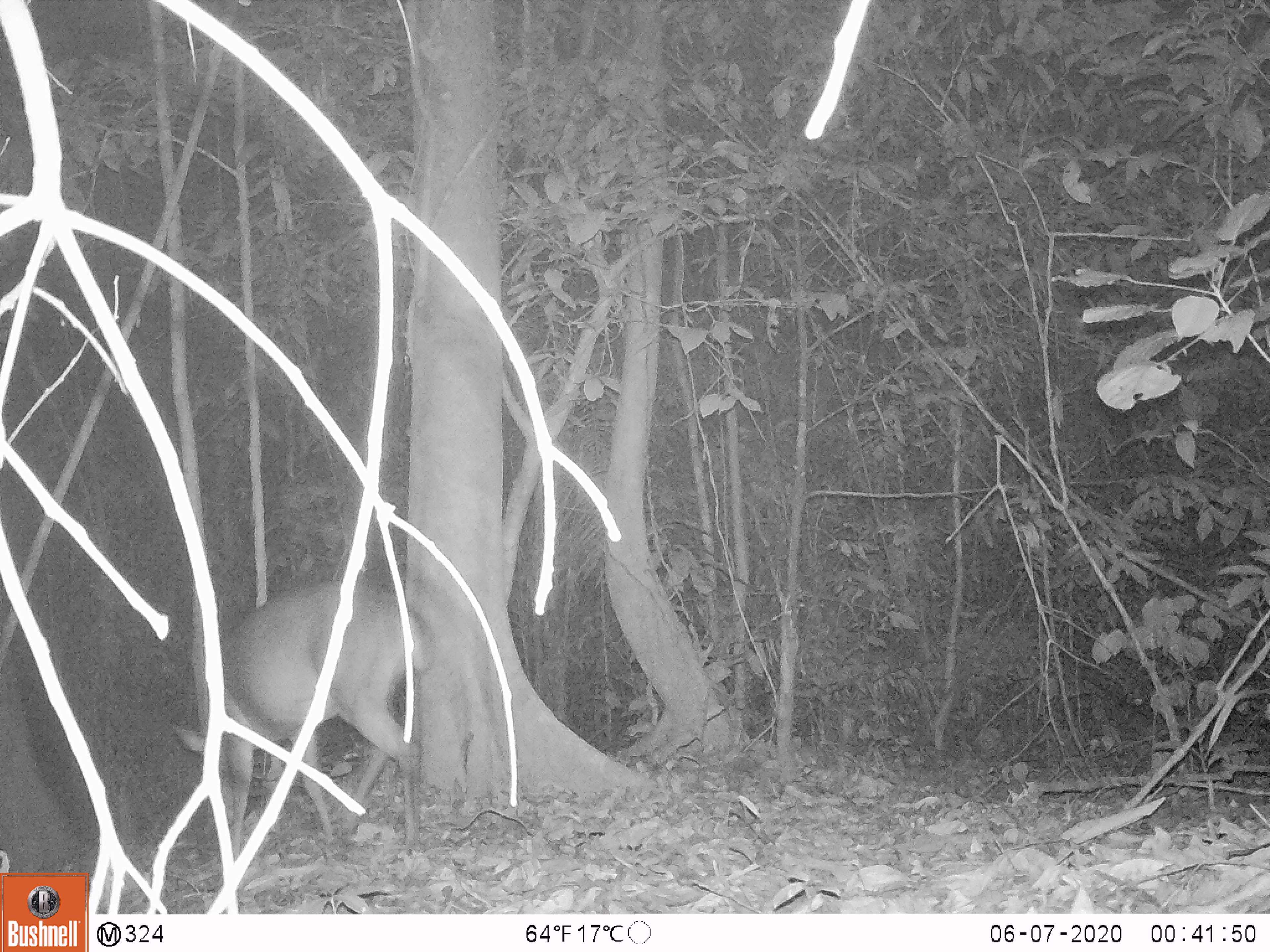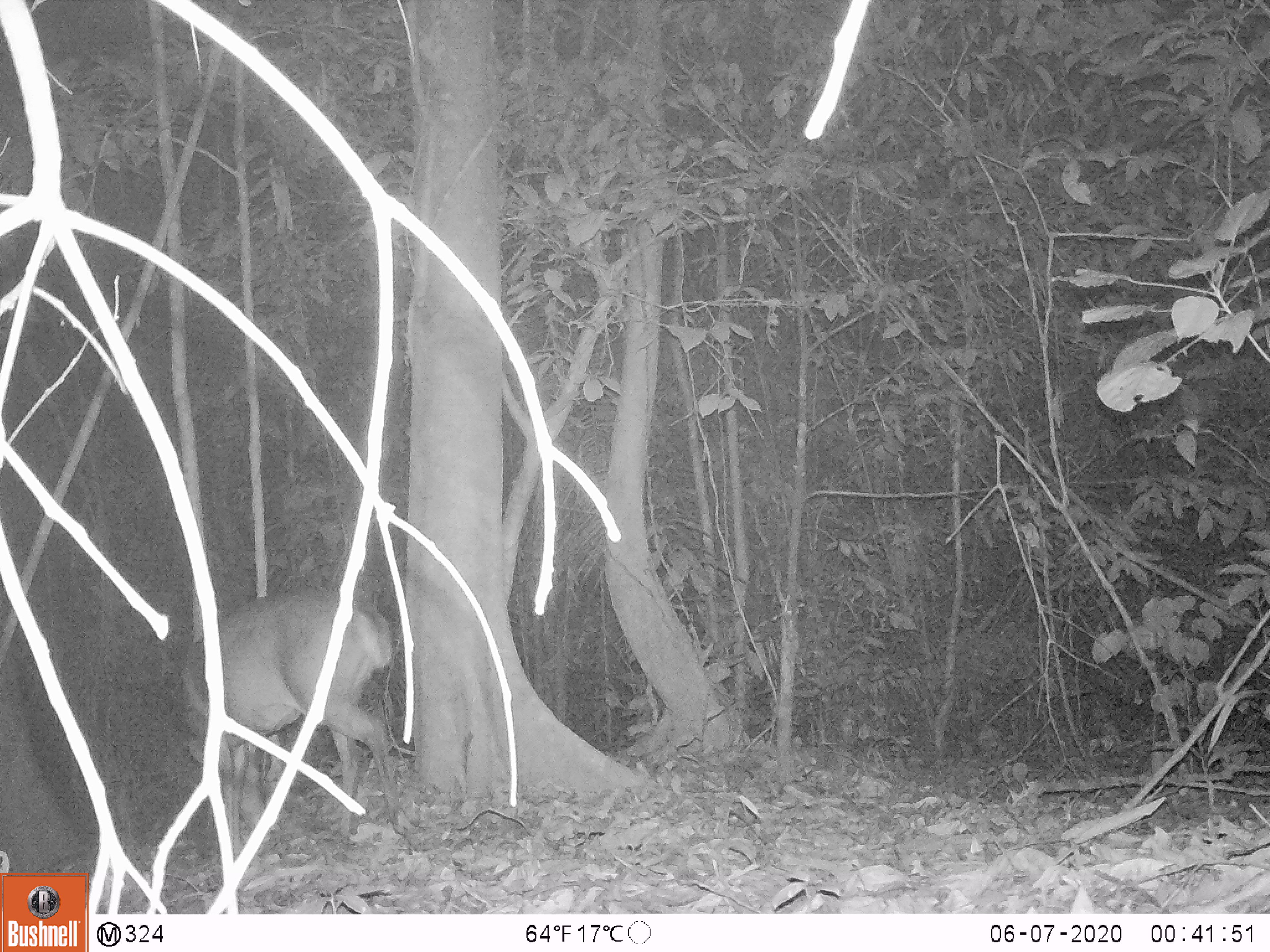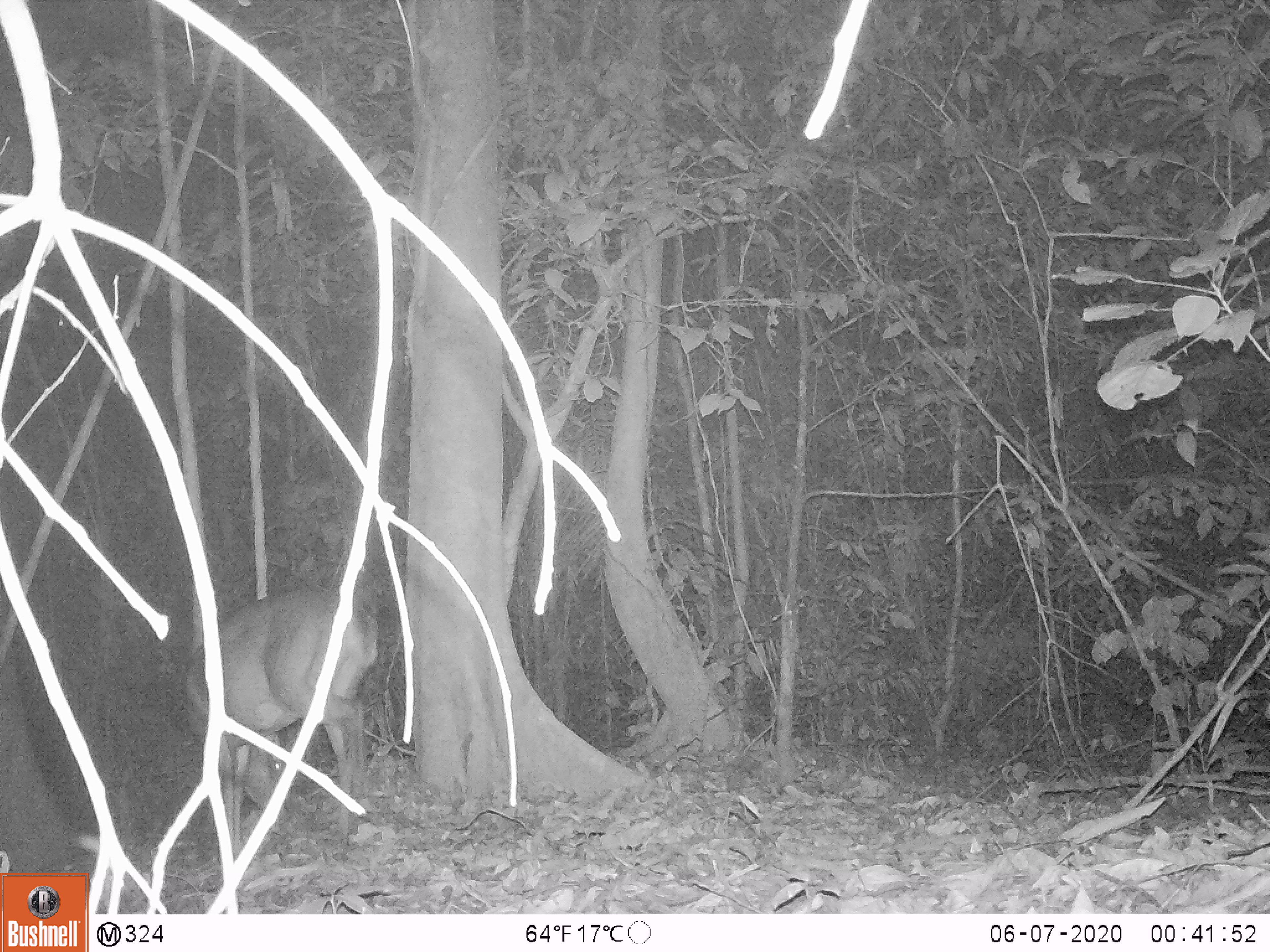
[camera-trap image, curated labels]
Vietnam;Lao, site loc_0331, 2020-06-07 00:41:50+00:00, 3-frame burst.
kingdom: Animalia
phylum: Chordata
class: Mammalia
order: Artiodactyla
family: Cervidae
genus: Muntiacus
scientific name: Muntiacus vuquangensis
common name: large-antlered muntjac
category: large antlered muntjac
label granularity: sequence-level